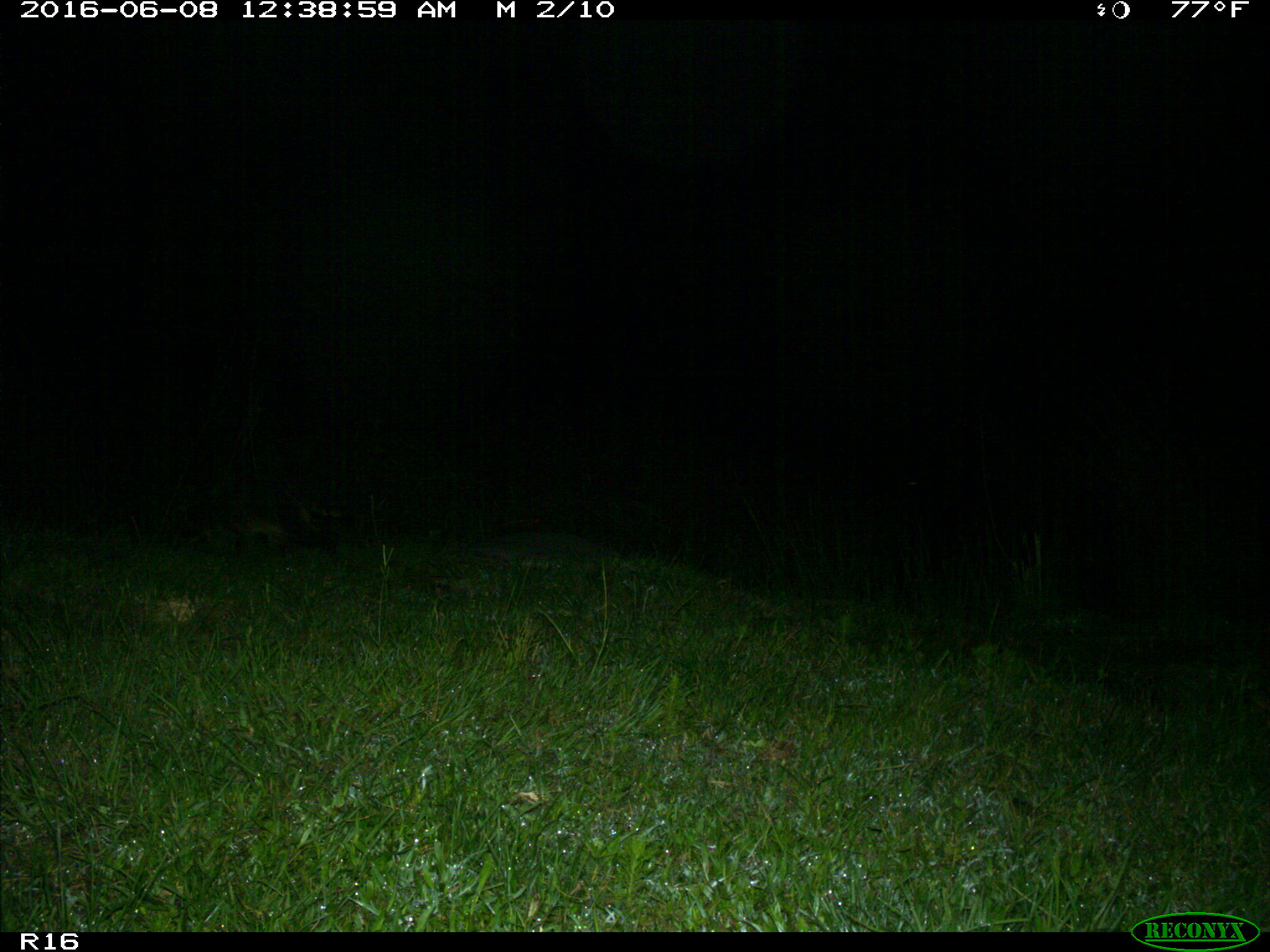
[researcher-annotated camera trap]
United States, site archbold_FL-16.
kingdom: Animalia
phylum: Chordata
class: Mammalia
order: Carnivora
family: Procyonidae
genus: Procyon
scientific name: Procyon lotor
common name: common raccoon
Procyon lotor (common raccoon).